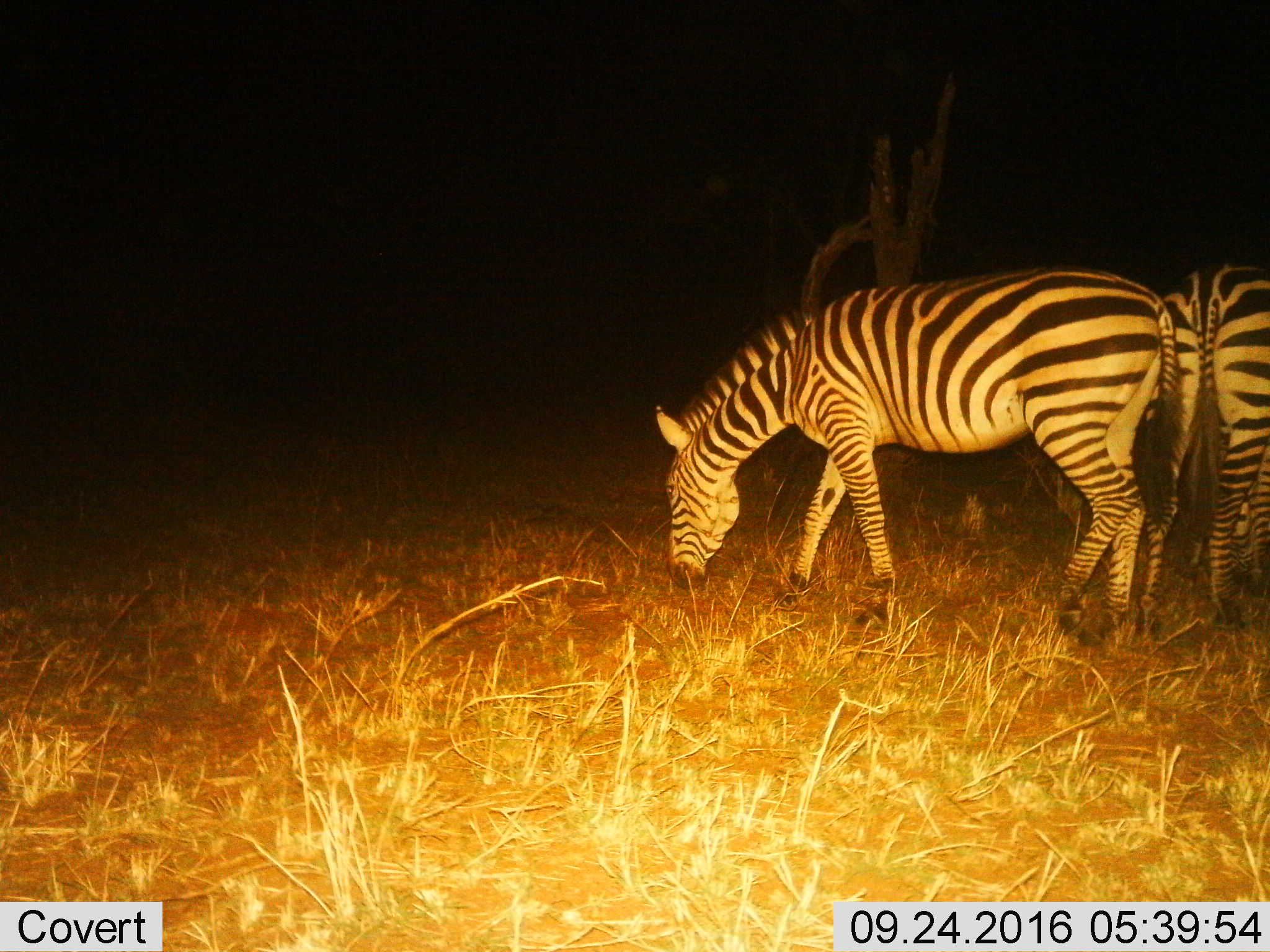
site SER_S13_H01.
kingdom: Animalia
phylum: Chordata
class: Mammalia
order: Perissodactyla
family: Equidae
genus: Equus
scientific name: Equus quagga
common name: plains zebra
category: zebraplains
Zebraplains (plains zebra) (Equus quagga), count 2. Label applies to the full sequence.